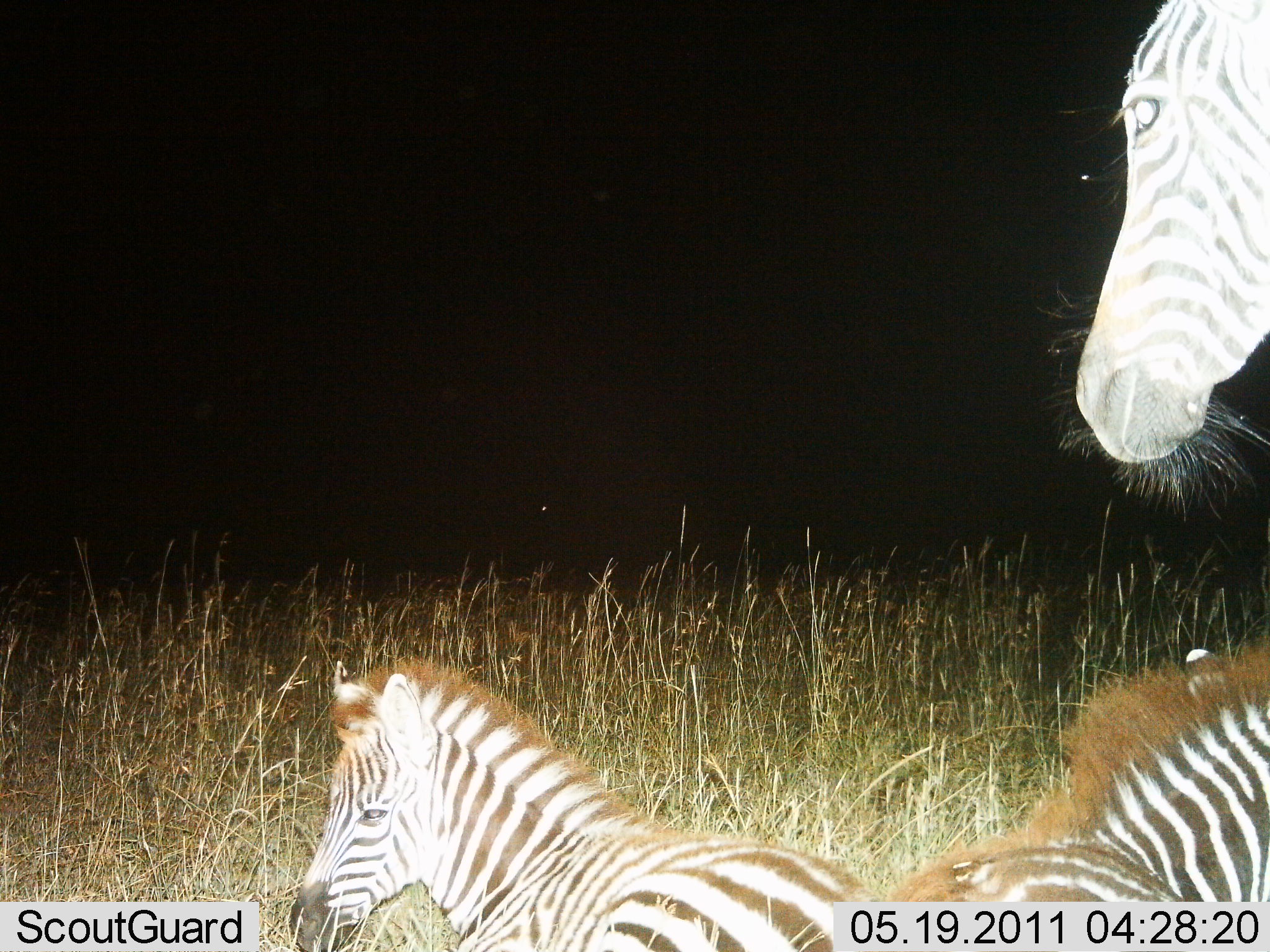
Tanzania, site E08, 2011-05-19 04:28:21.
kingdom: Animalia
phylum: Chordata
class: Mammalia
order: Perissodactyla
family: Equidae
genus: Equus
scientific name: Equus quagga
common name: plains zebra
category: zebra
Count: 3.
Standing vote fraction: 82%.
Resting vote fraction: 64%.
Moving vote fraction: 9%.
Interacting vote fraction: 9%.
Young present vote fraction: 45%.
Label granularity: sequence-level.